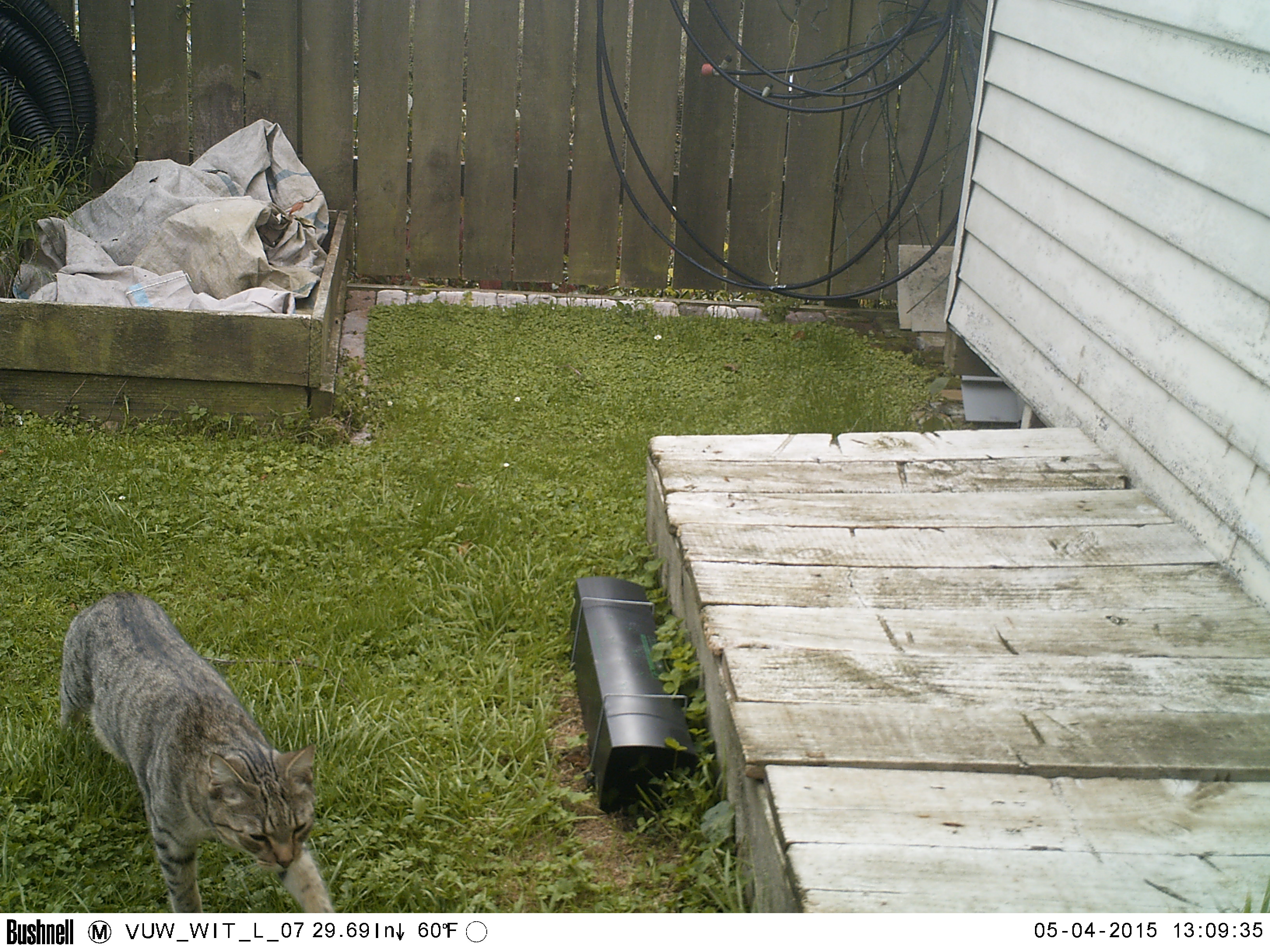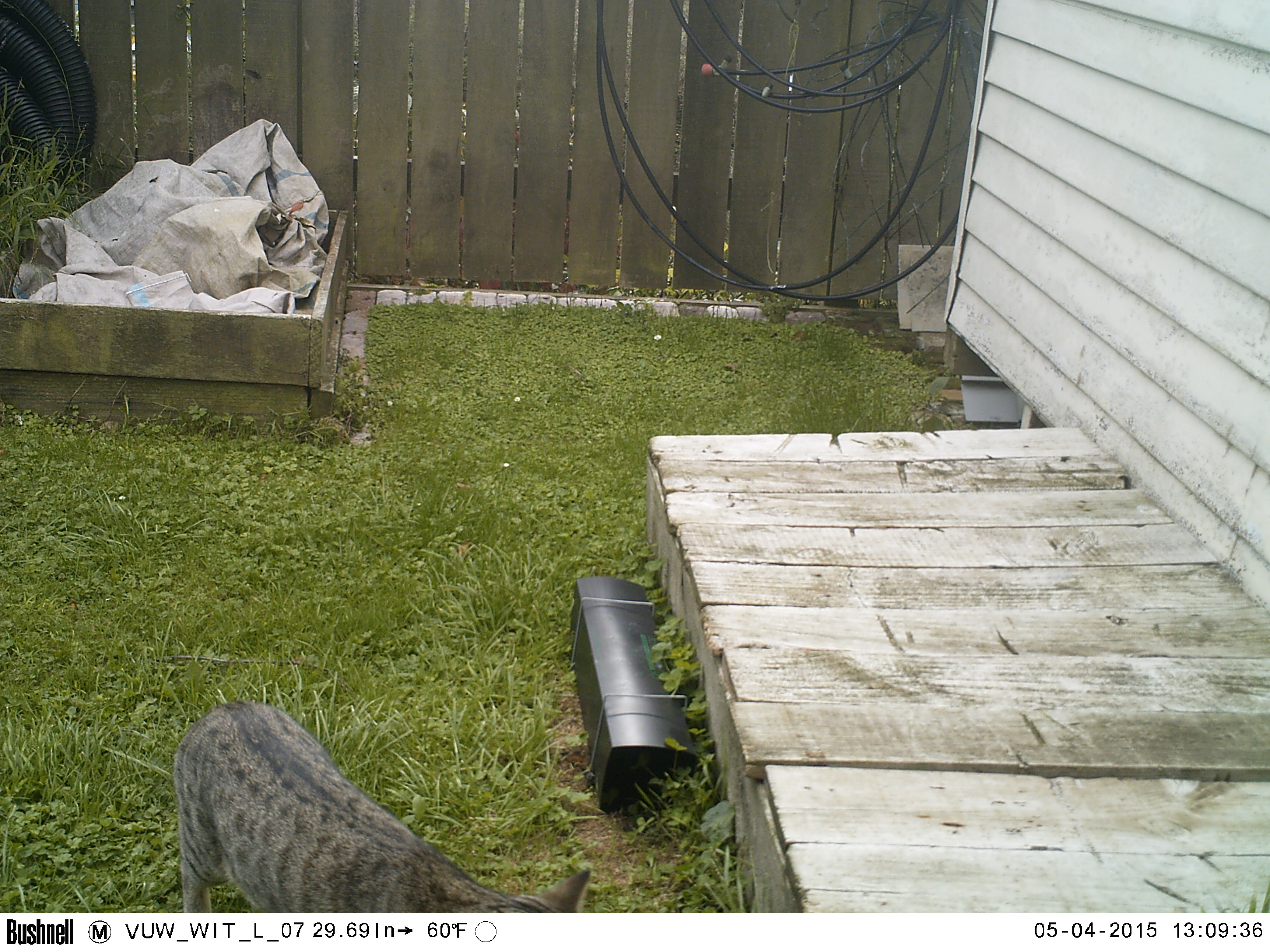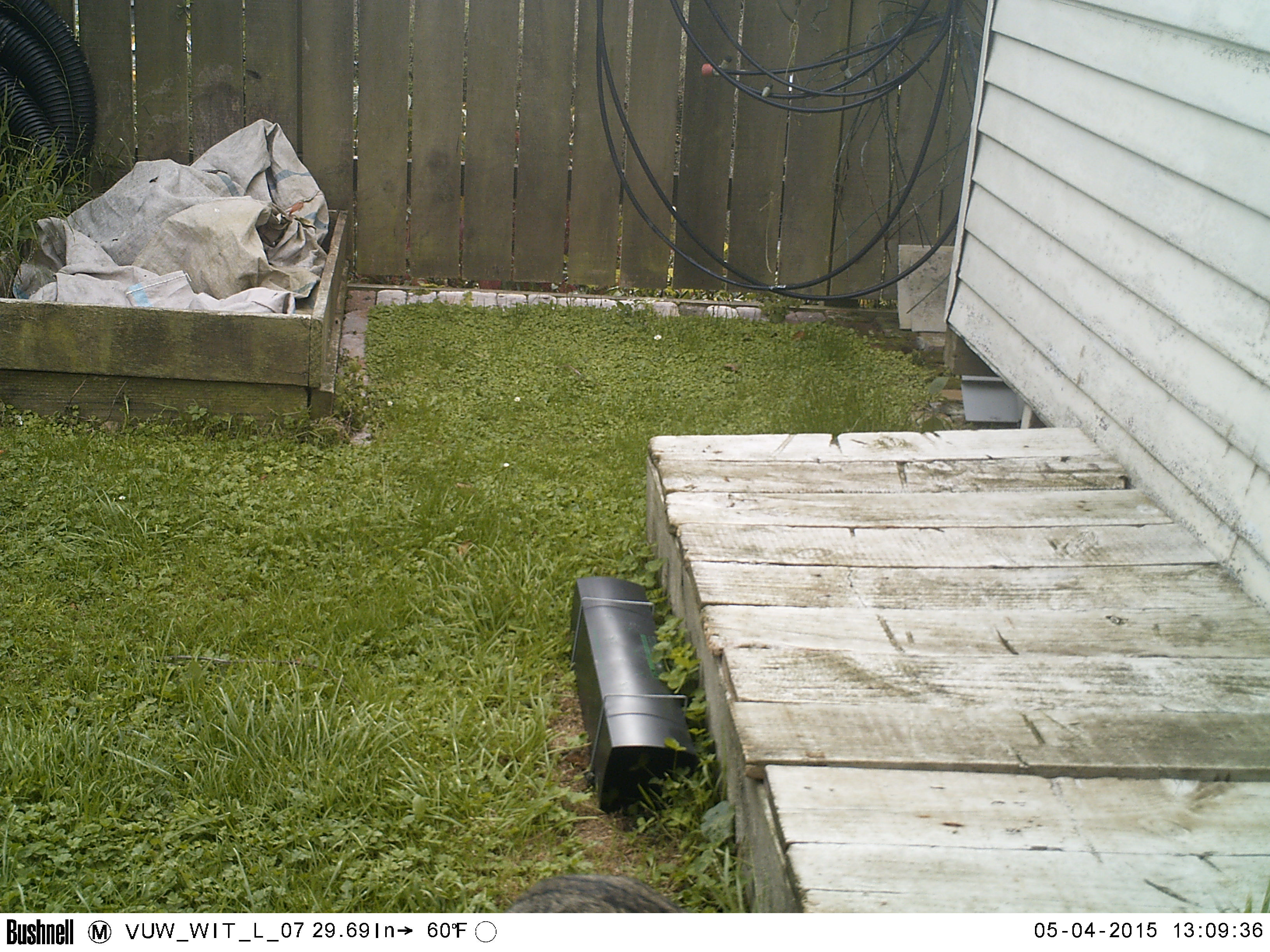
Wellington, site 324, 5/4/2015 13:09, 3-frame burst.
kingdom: Animalia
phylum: Chordata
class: Mammalia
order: Carnivora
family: Felidae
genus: Felis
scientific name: Felis catus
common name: cat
Cat (Felis catus).